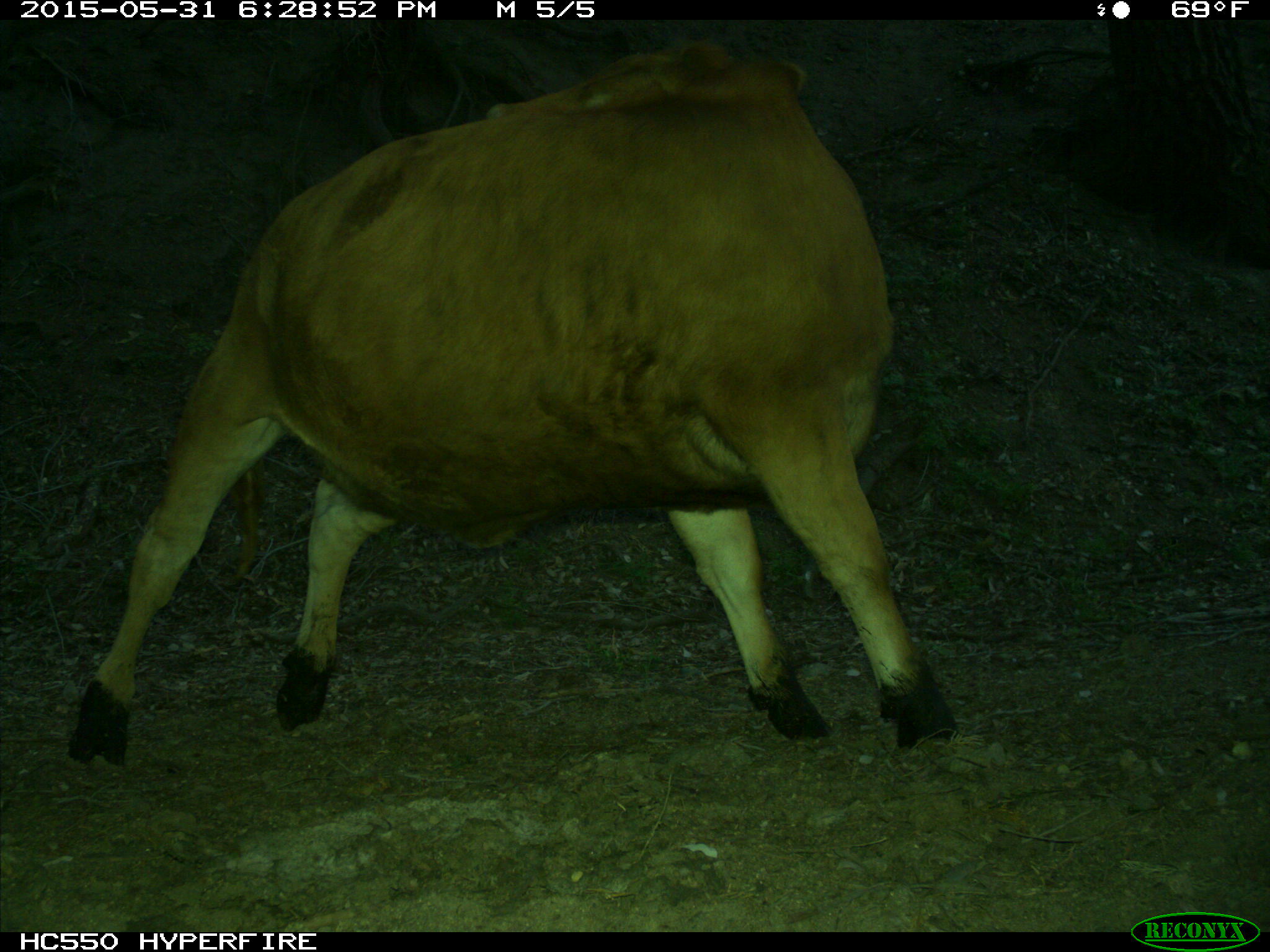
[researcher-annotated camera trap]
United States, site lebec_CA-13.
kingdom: Animalia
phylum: Chordata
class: Mammalia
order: Artiodactyla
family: Bovidae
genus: Bos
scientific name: Bos taurus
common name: domestic cow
Bos taurus (domestic cow).